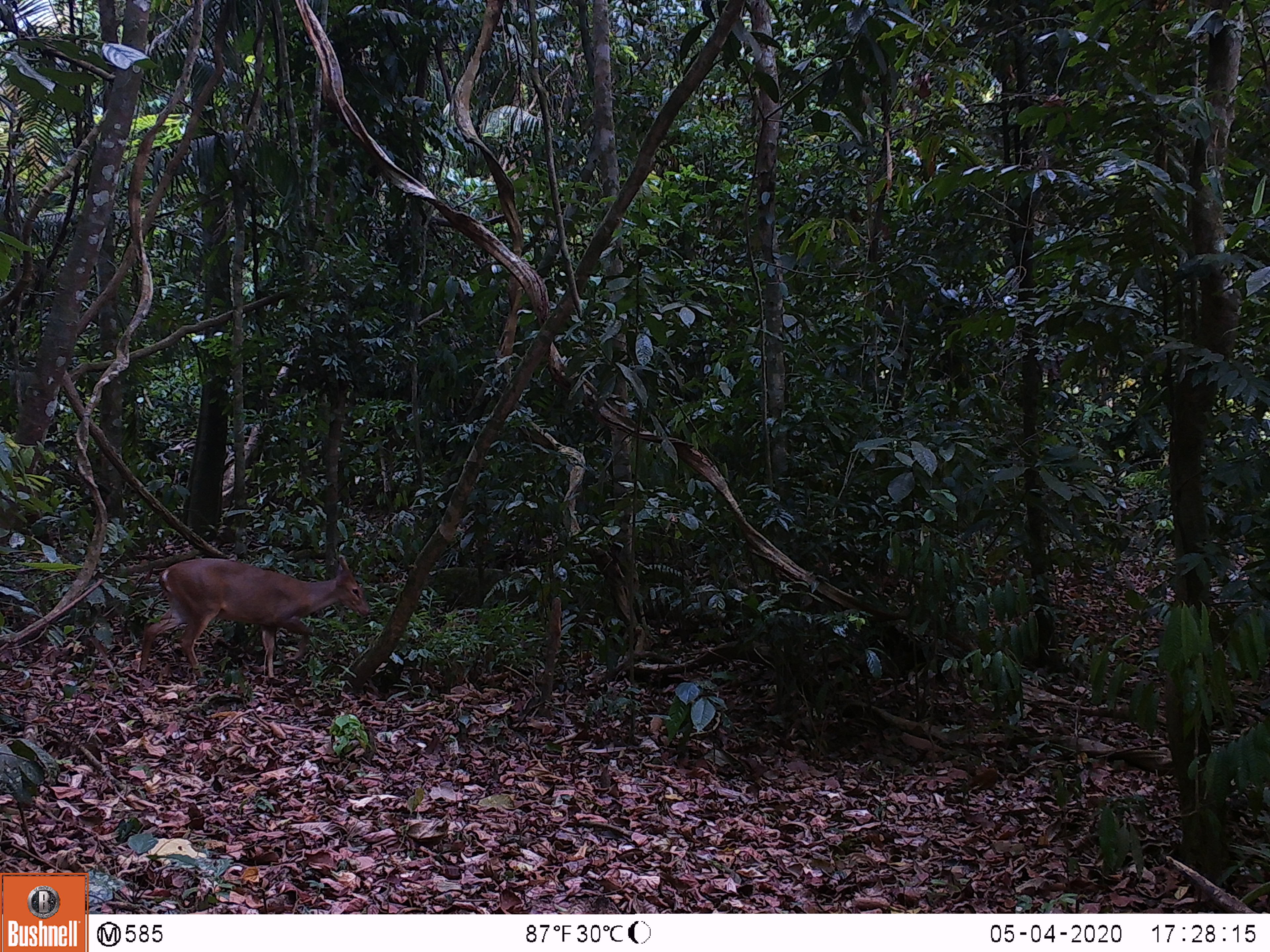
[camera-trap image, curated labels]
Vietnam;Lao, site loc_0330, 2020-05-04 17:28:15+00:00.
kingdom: Animalia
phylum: Chordata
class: Mammalia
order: Artiodactyla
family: Cervidae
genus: Muntiacus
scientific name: Muntiacus vuquangensis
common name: large-antlered muntjac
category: large antlered muntjac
Large antlered muntjac (large-antlered muntjac) (Muntiacus vuquangensis). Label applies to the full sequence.